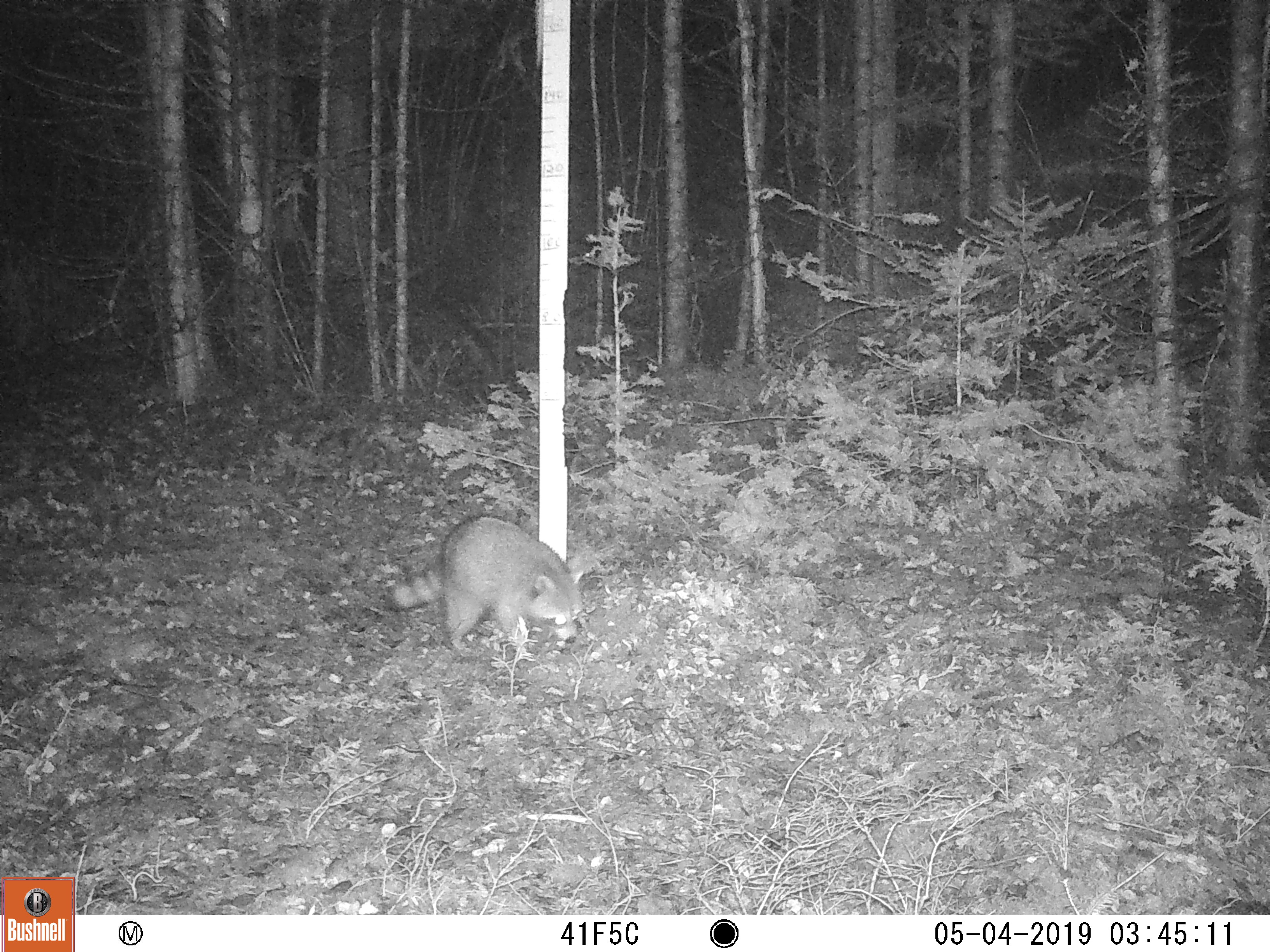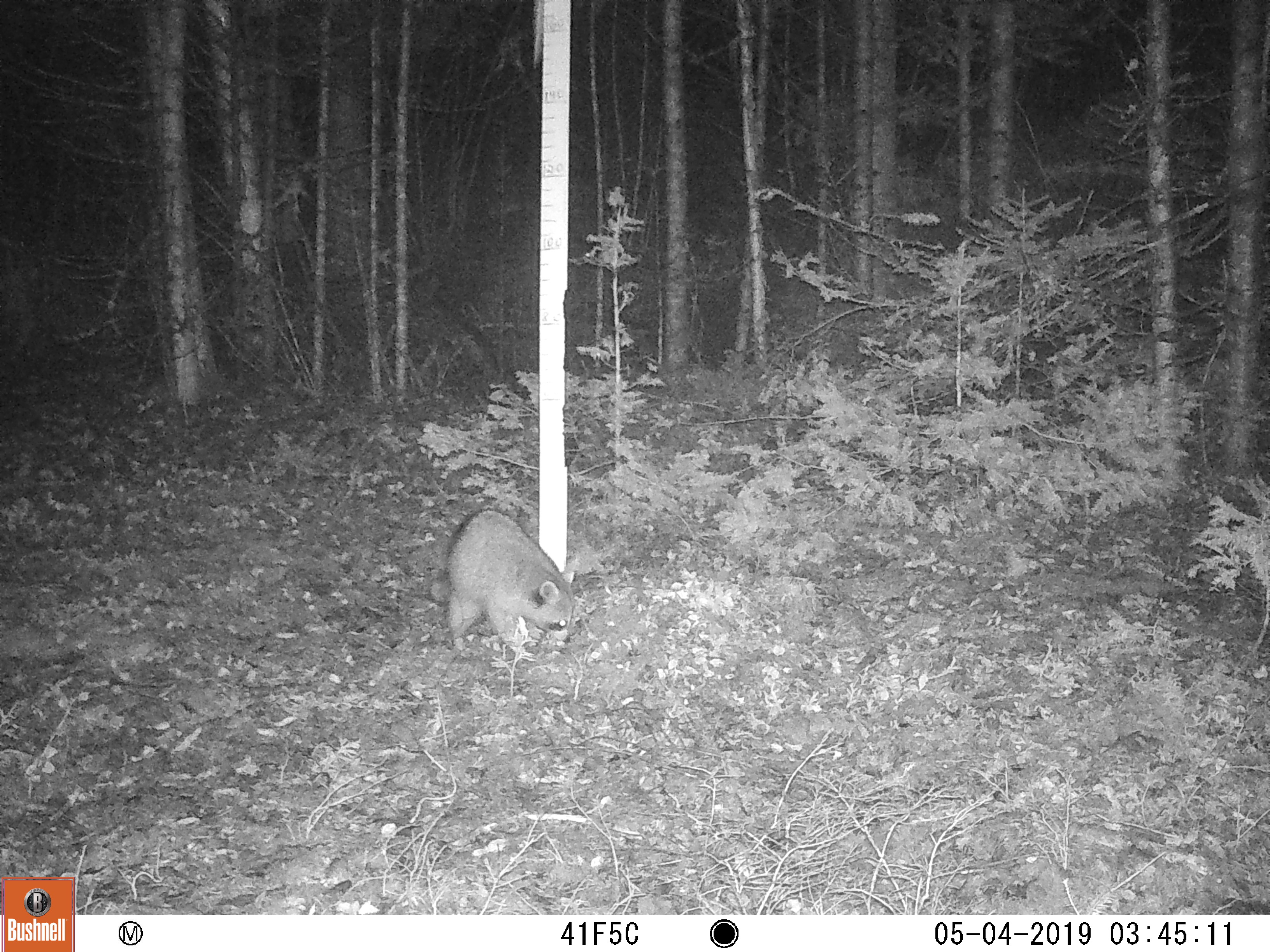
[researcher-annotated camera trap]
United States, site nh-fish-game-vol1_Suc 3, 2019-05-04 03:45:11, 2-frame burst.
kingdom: Animalia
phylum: Chordata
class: Mammalia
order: Carnivora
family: Procyonidae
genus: Procyon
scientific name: Procyon lotor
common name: raccoon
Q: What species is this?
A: Raccoon (Procyon lotor).